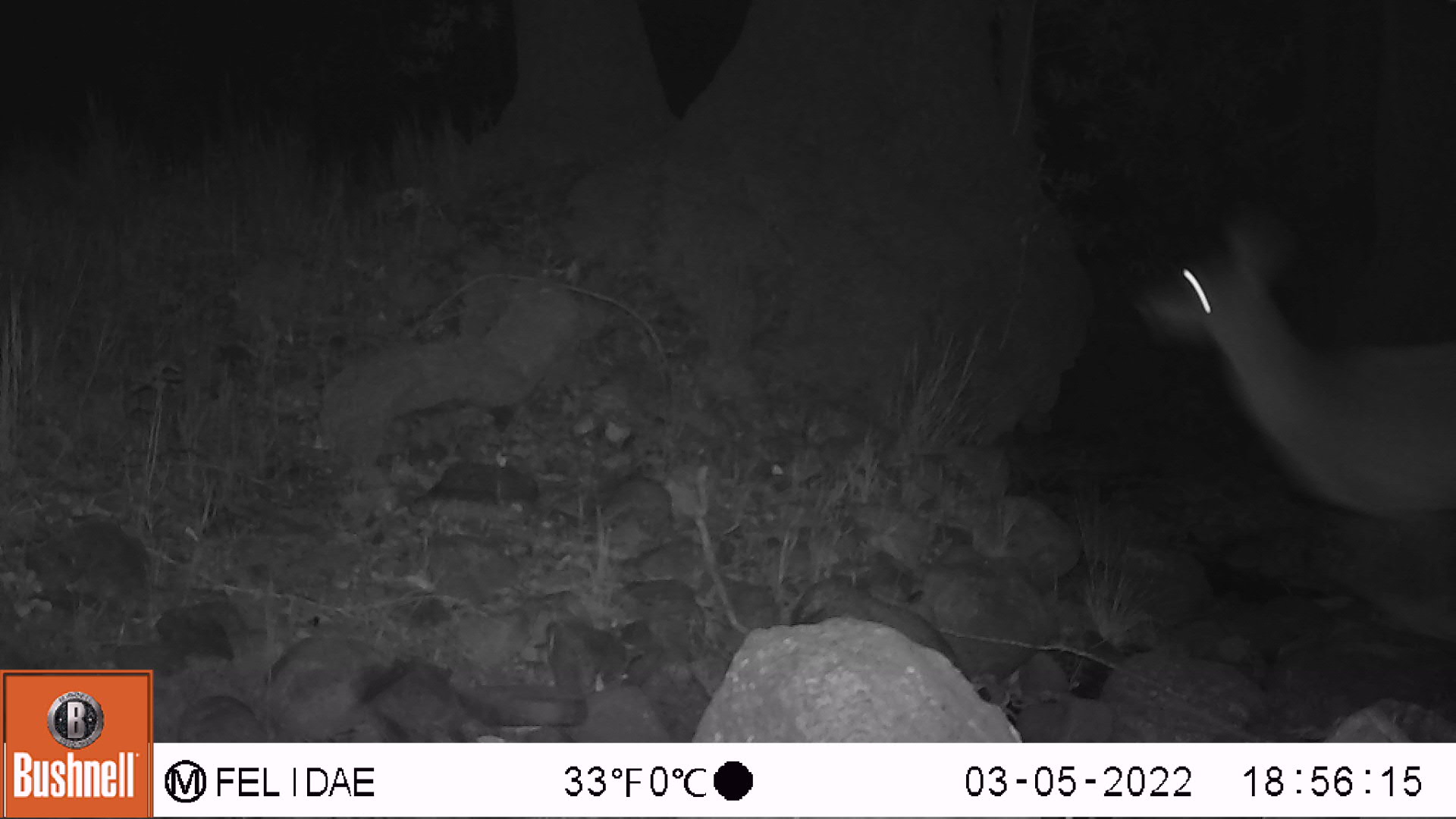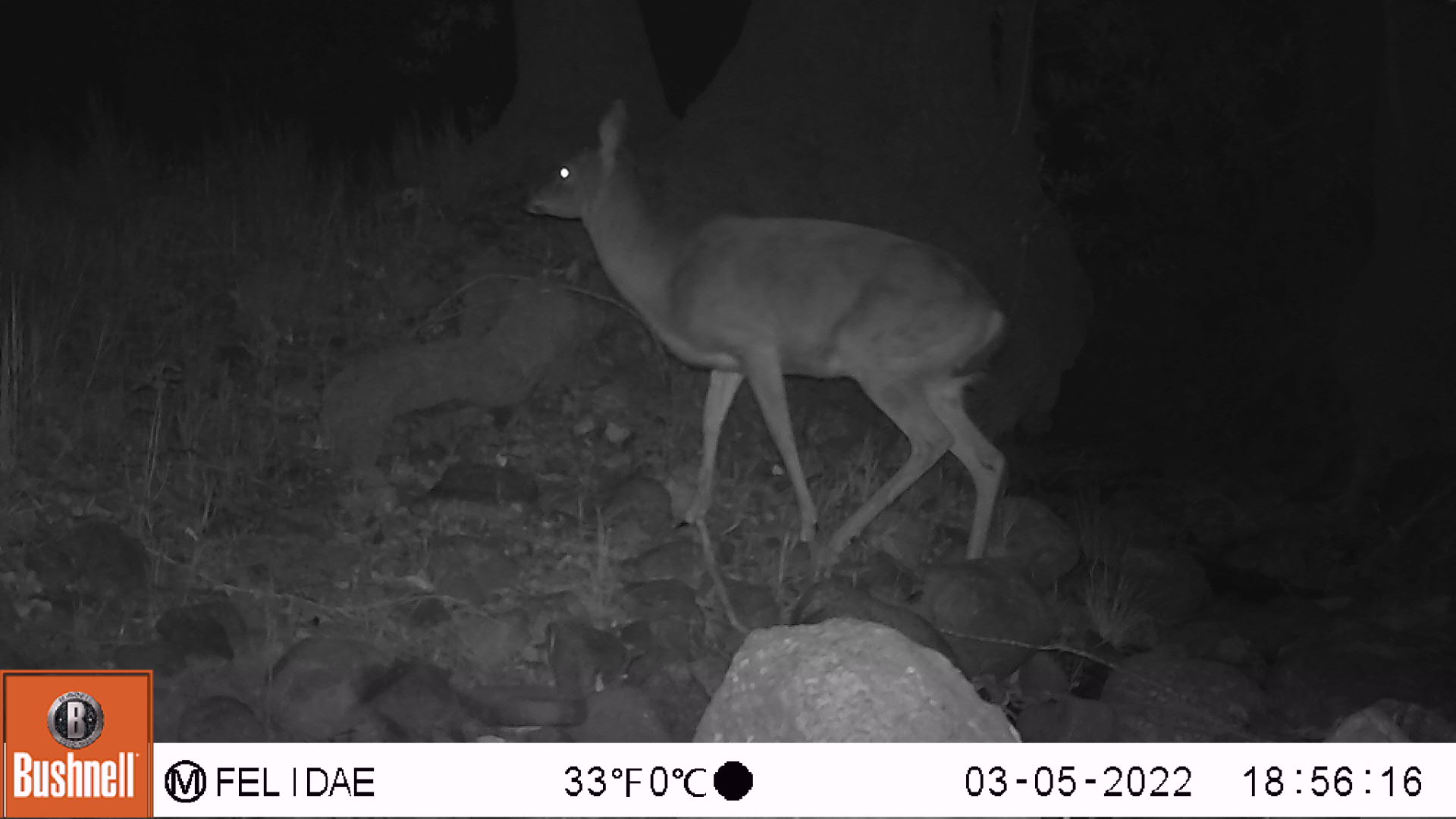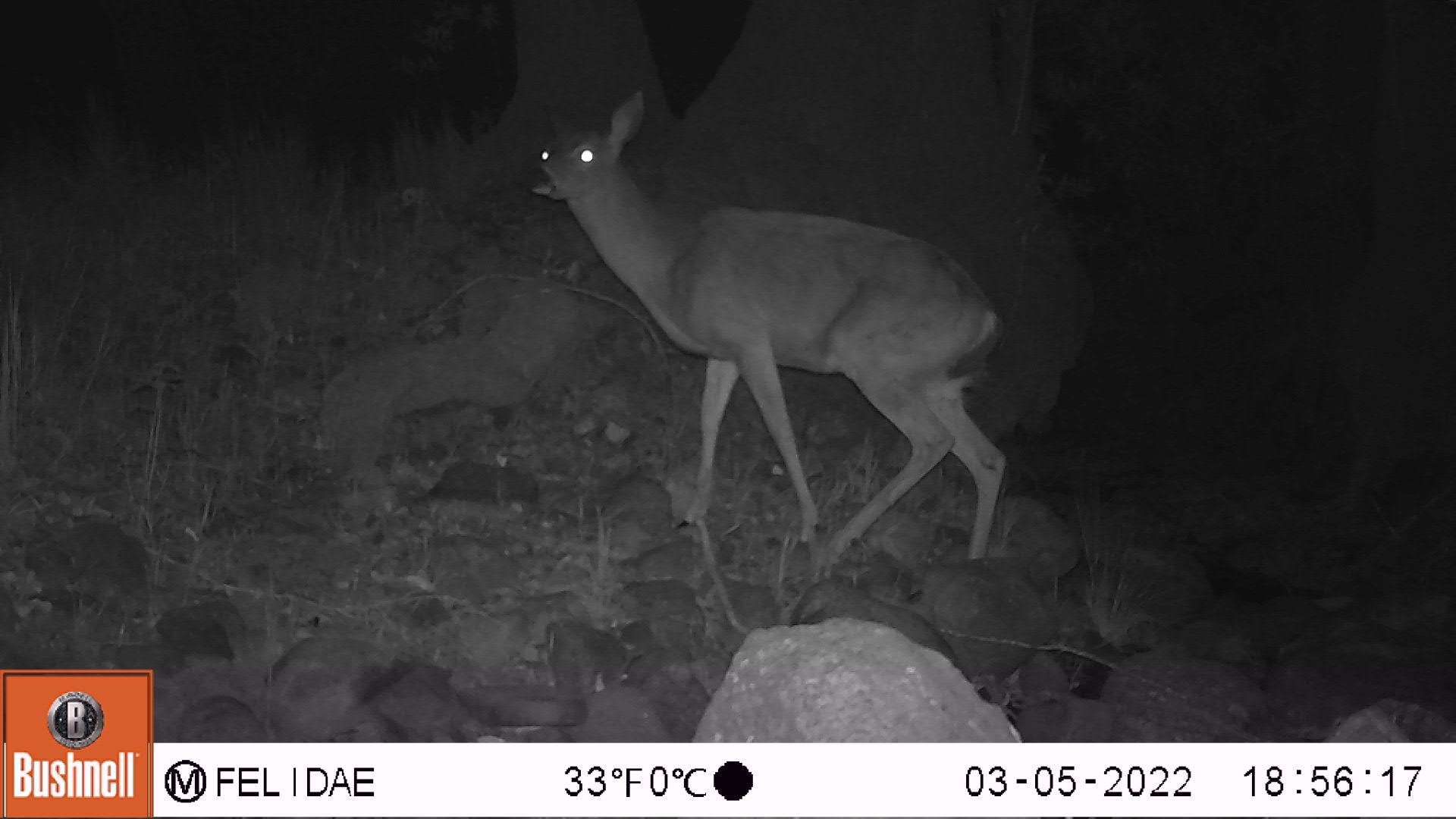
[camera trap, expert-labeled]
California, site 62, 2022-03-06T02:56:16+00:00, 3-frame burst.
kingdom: Animalia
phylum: Chordata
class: Mammalia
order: Artiodactyla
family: Cervidae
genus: Odocoileus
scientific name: Odocoileus hemionus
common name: mule deer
Mule deer (Odocoileus hemionus).